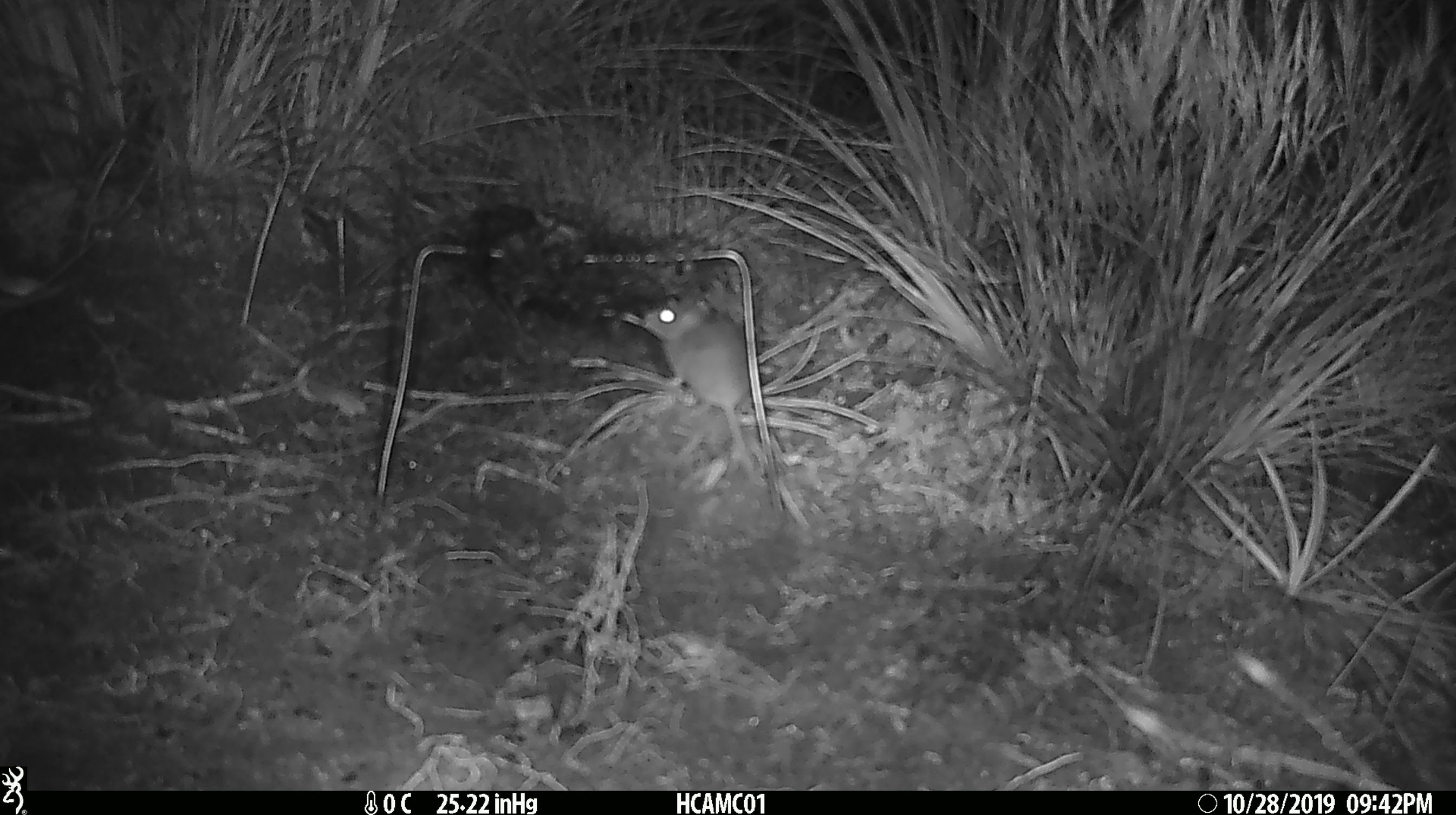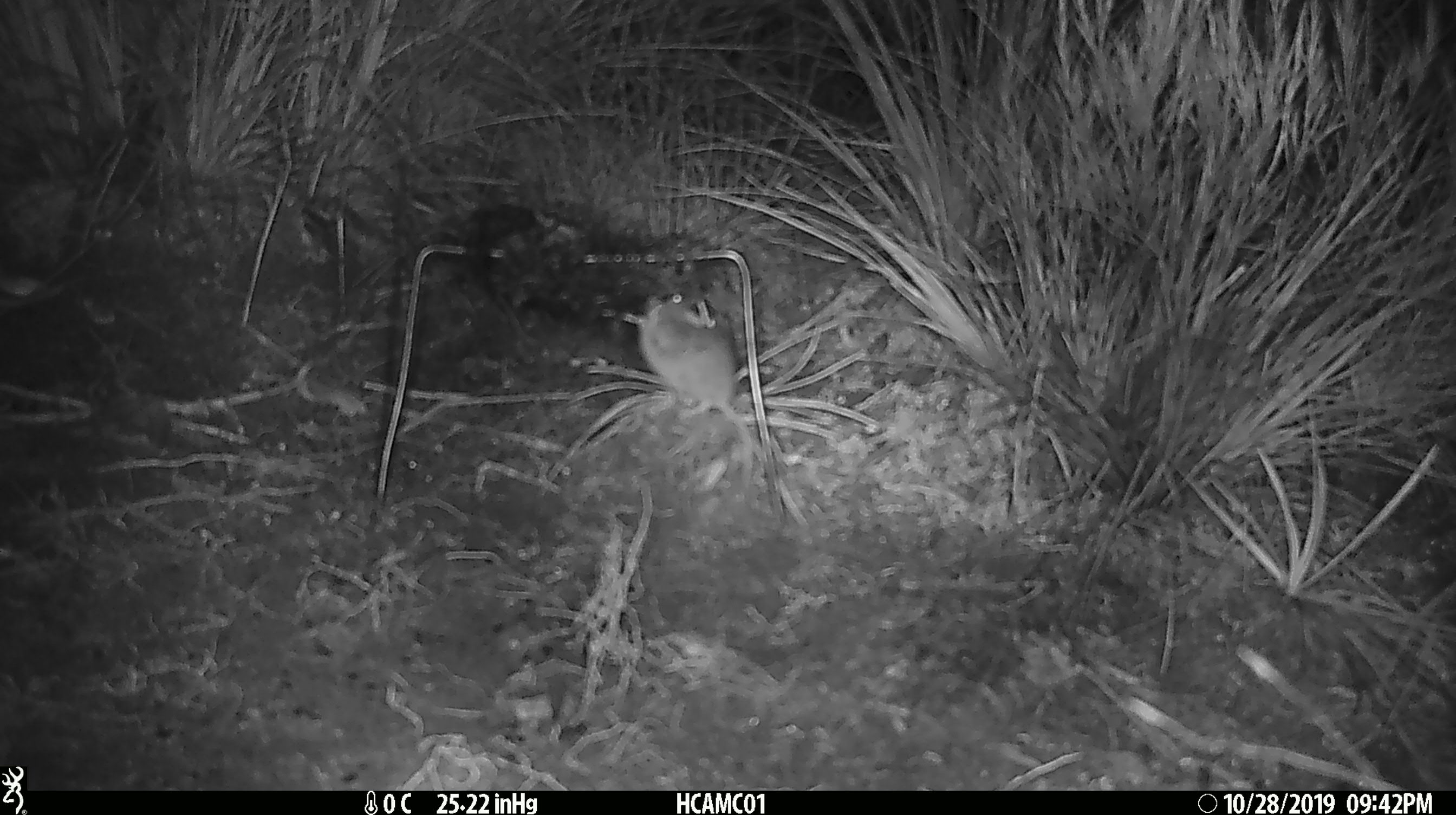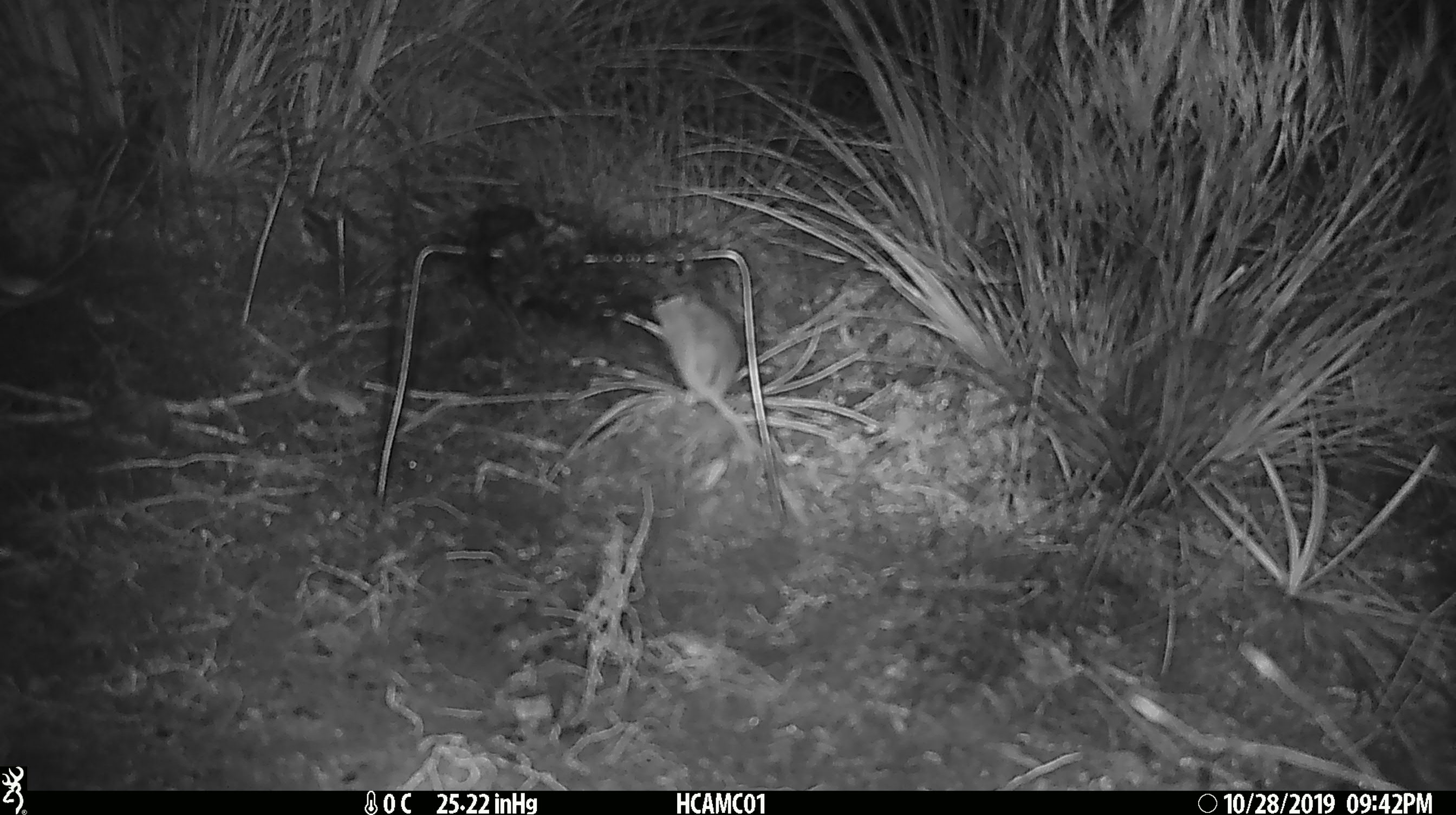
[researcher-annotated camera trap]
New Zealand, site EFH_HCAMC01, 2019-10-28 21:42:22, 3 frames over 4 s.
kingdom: Animalia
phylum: Chordata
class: Mammalia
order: Rodentia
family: Muridae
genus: Mus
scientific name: Mus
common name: mouse